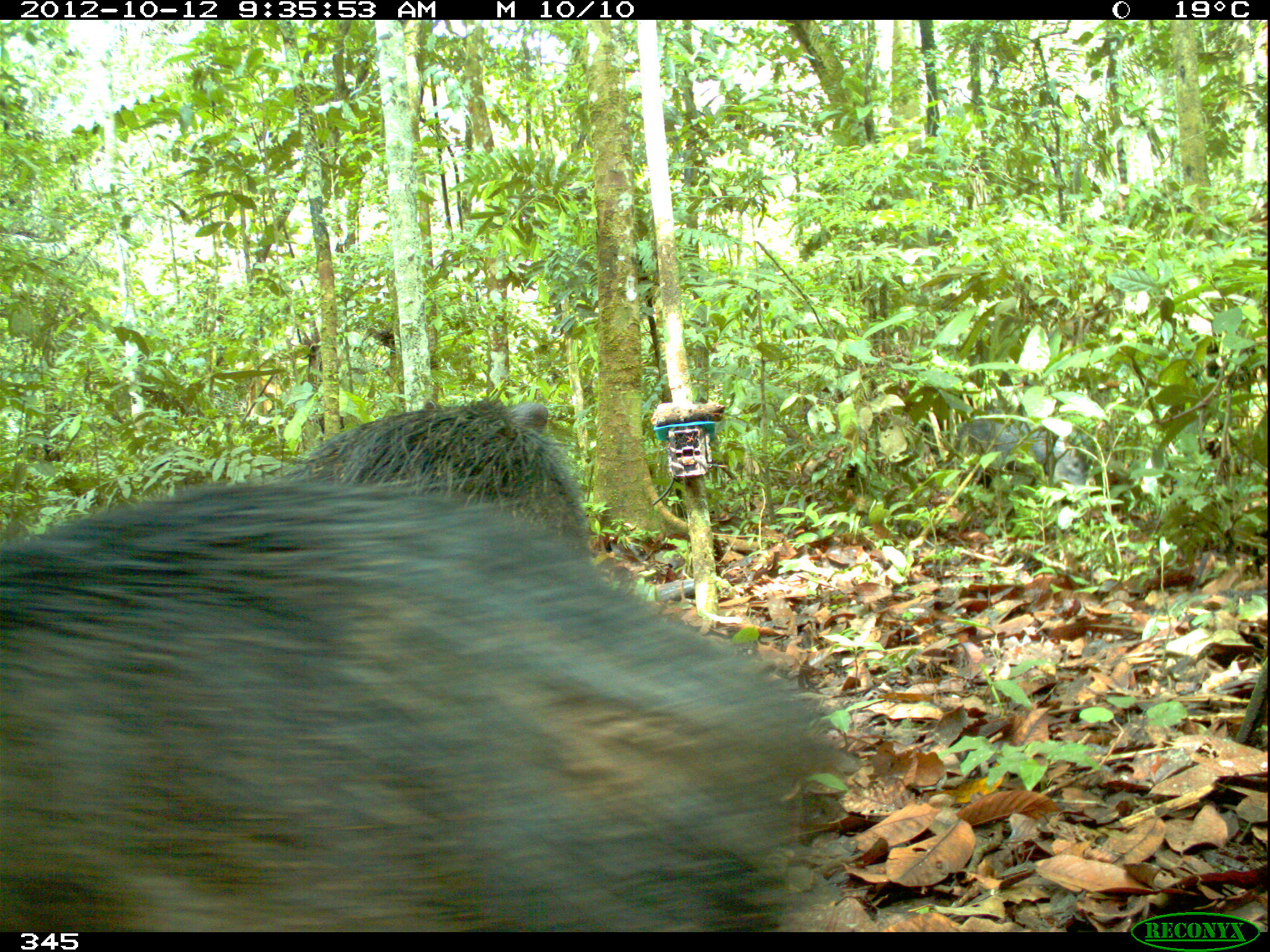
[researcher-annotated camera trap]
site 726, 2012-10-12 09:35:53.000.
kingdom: Animalia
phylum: Chordata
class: Mammalia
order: Artiodactyla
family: Tayassuidae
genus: Tayassu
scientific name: Tayassu pecari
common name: white-lipped peccary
Tayassu pecari (white-lipped peccary).